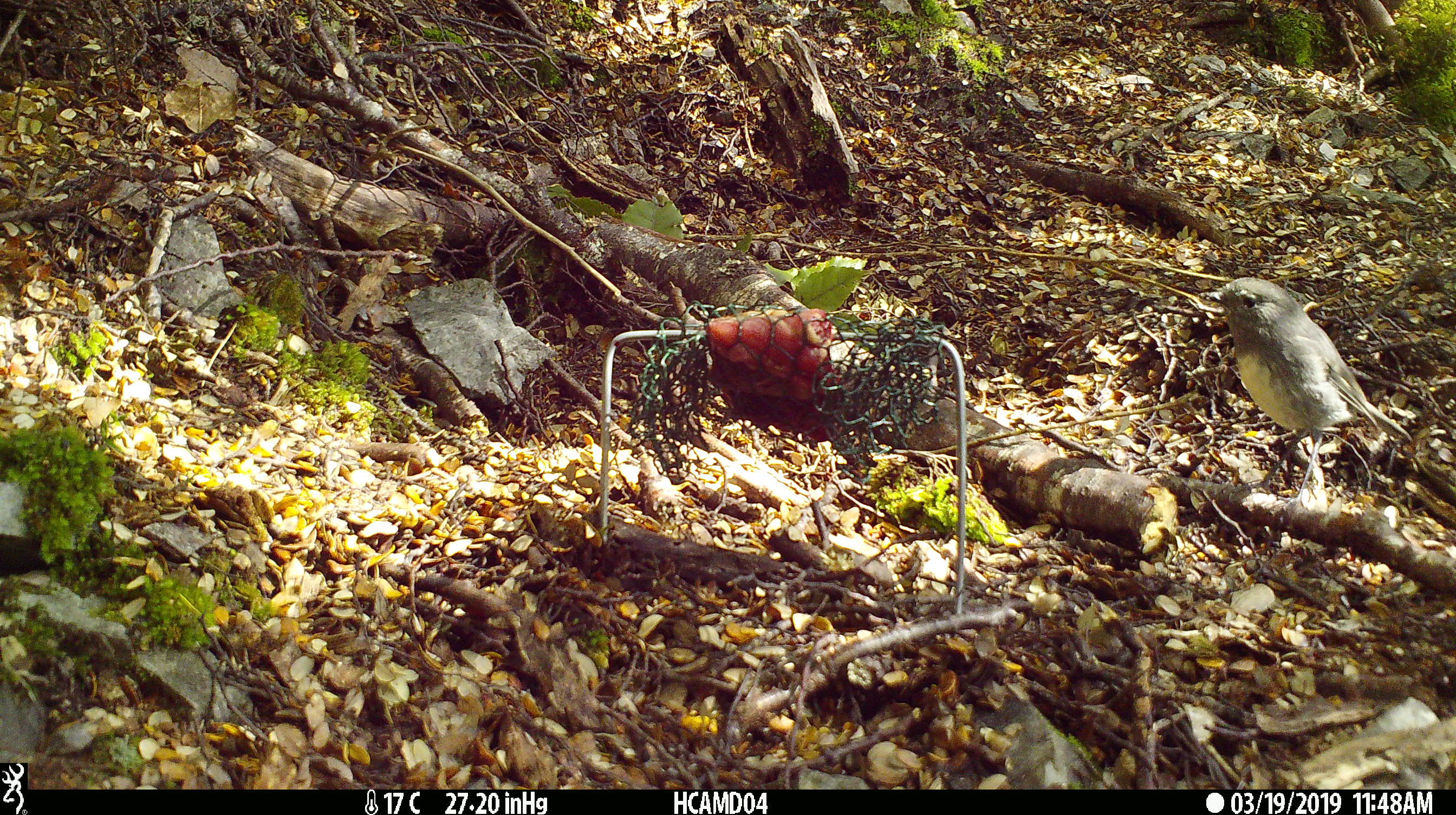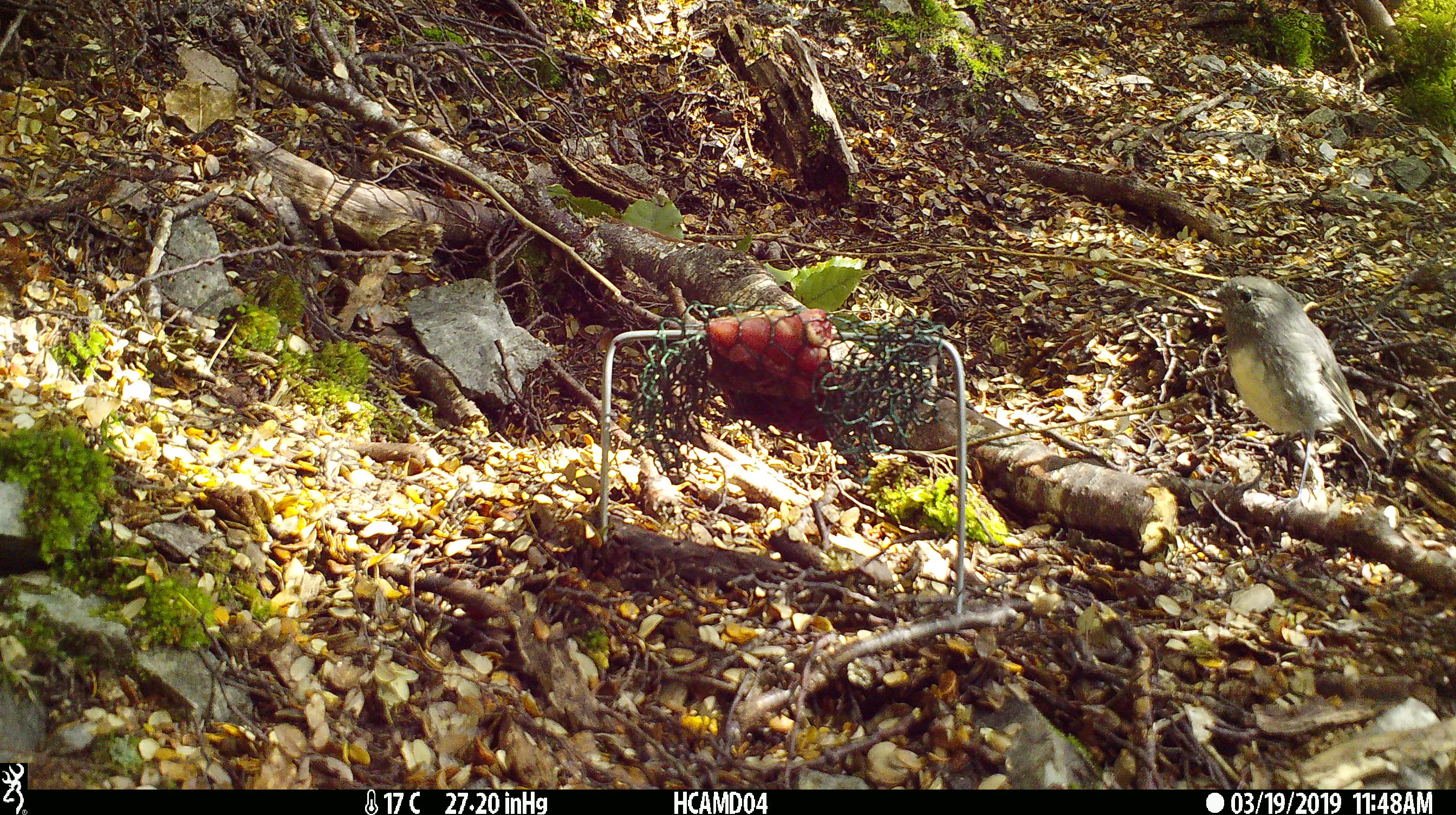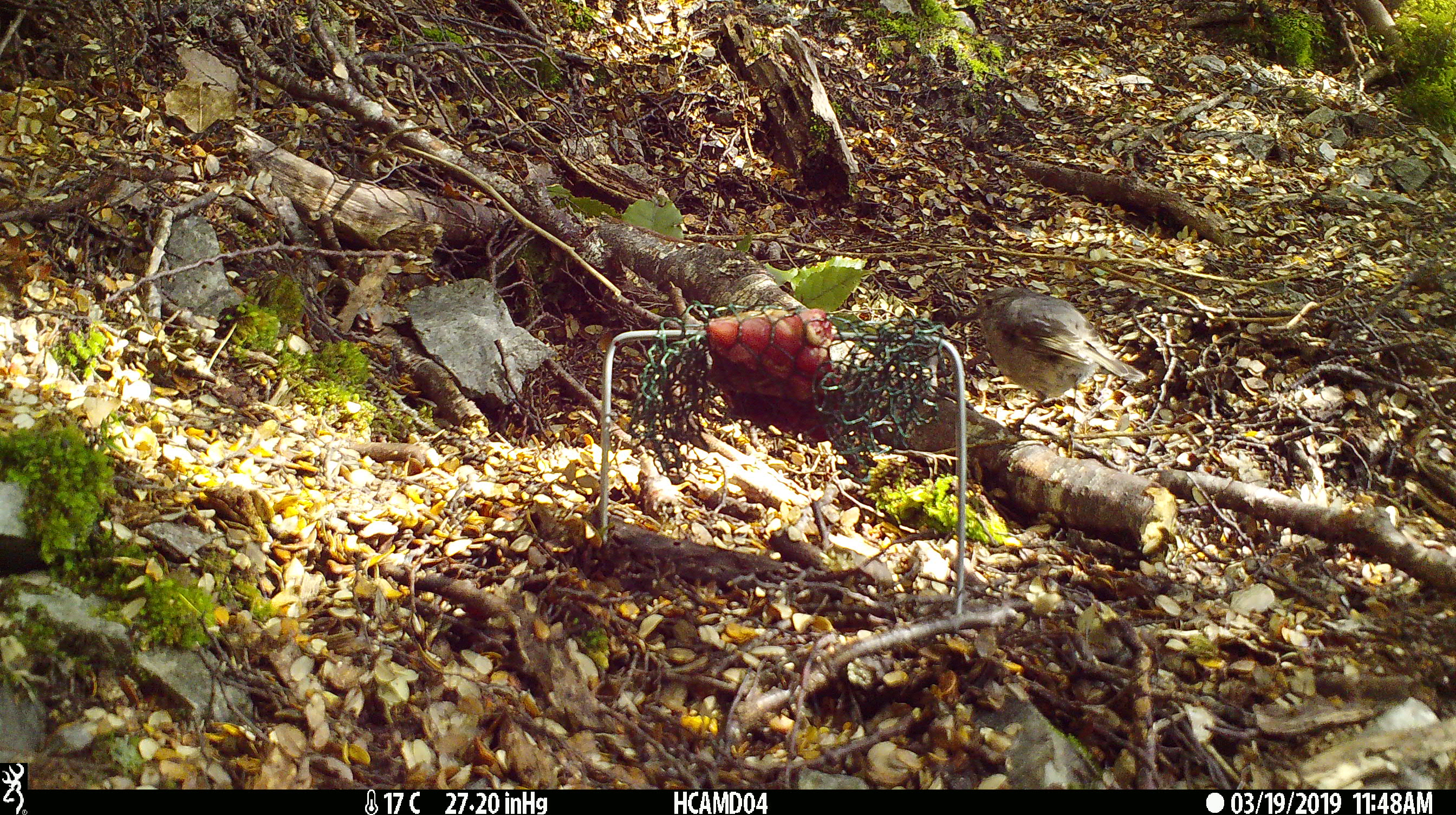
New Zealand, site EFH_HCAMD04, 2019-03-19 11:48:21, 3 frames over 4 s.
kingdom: Animalia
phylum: Chordata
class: Aves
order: Passeriformes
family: Petroicidae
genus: Petroica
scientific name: Petroica australis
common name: new zealand robin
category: robin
Robin (new zealand robin) (Petroica australis).